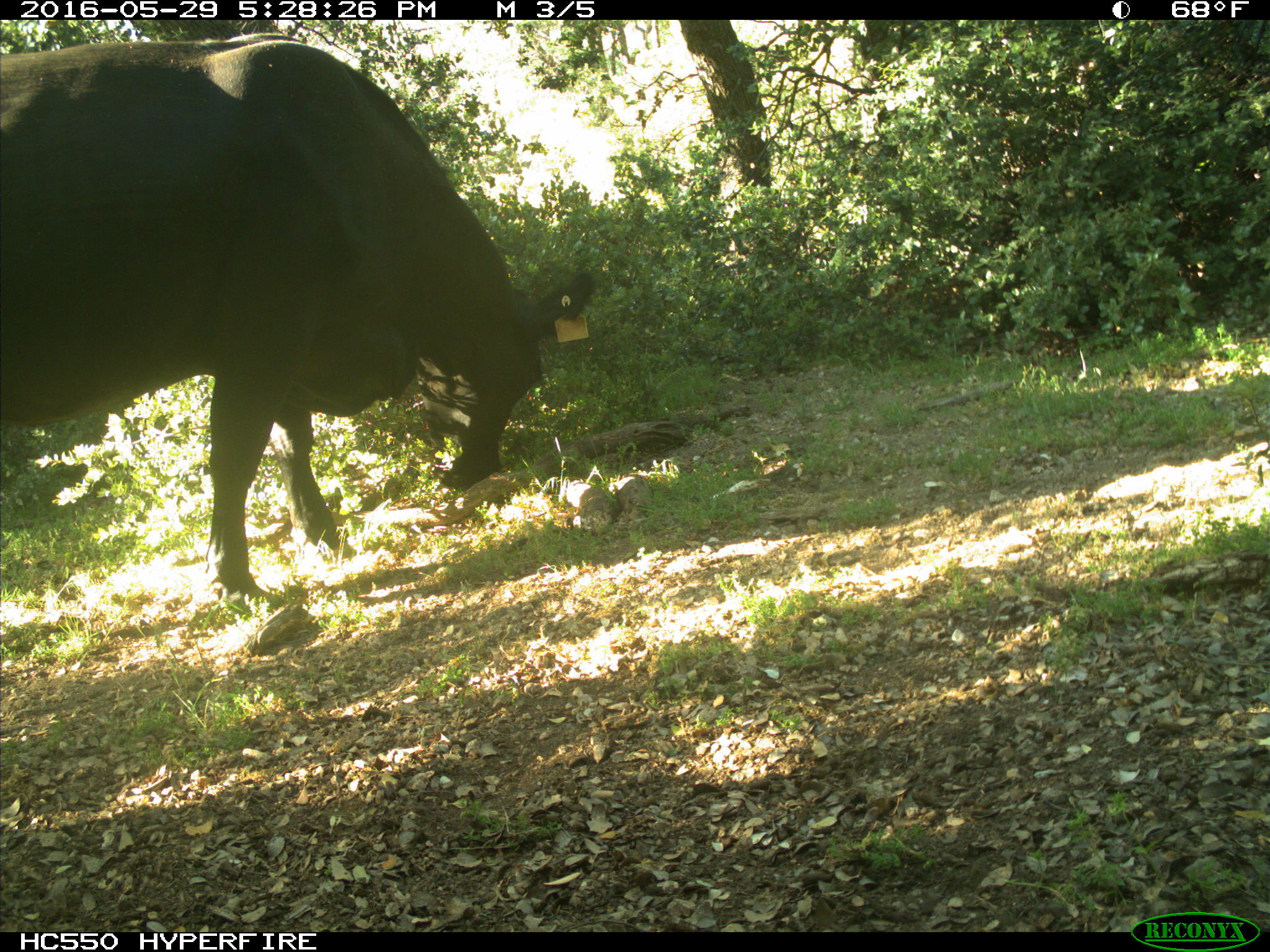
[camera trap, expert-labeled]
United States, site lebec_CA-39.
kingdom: Animalia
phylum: Chordata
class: Mammalia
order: Artiodactyla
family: Bovidae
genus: Bos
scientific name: Bos taurus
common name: domestic cow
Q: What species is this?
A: Bos taurus (domestic cow).